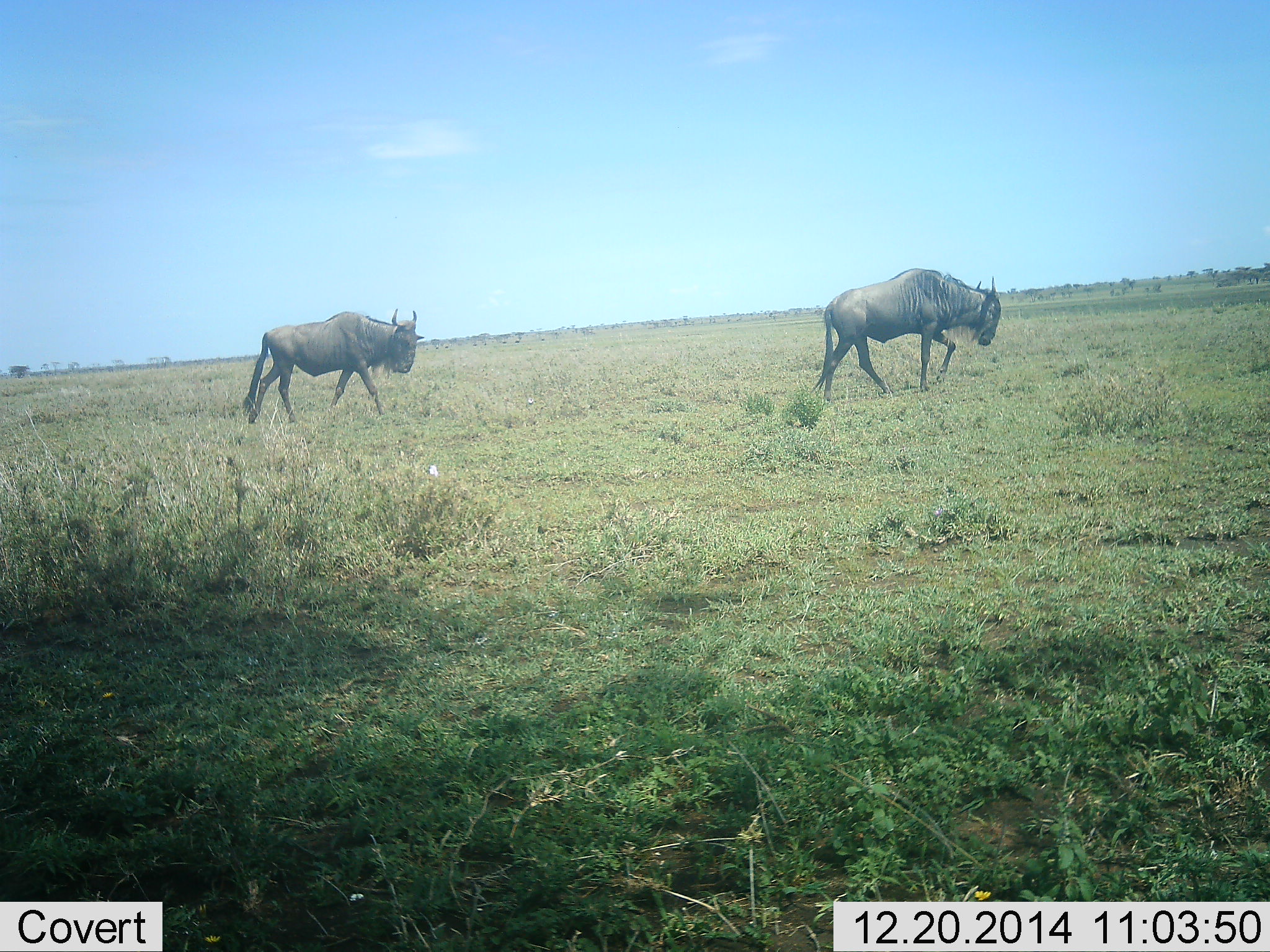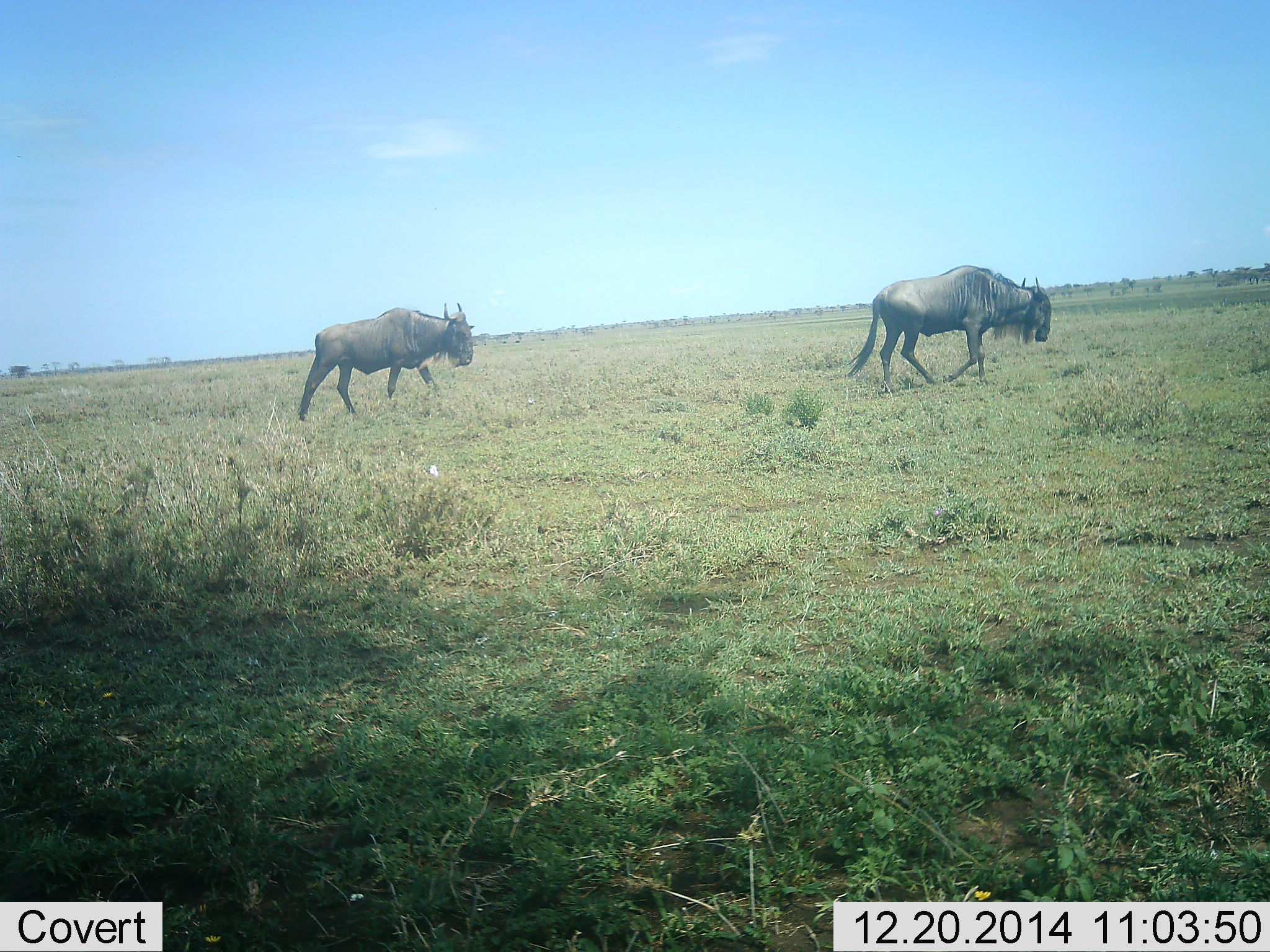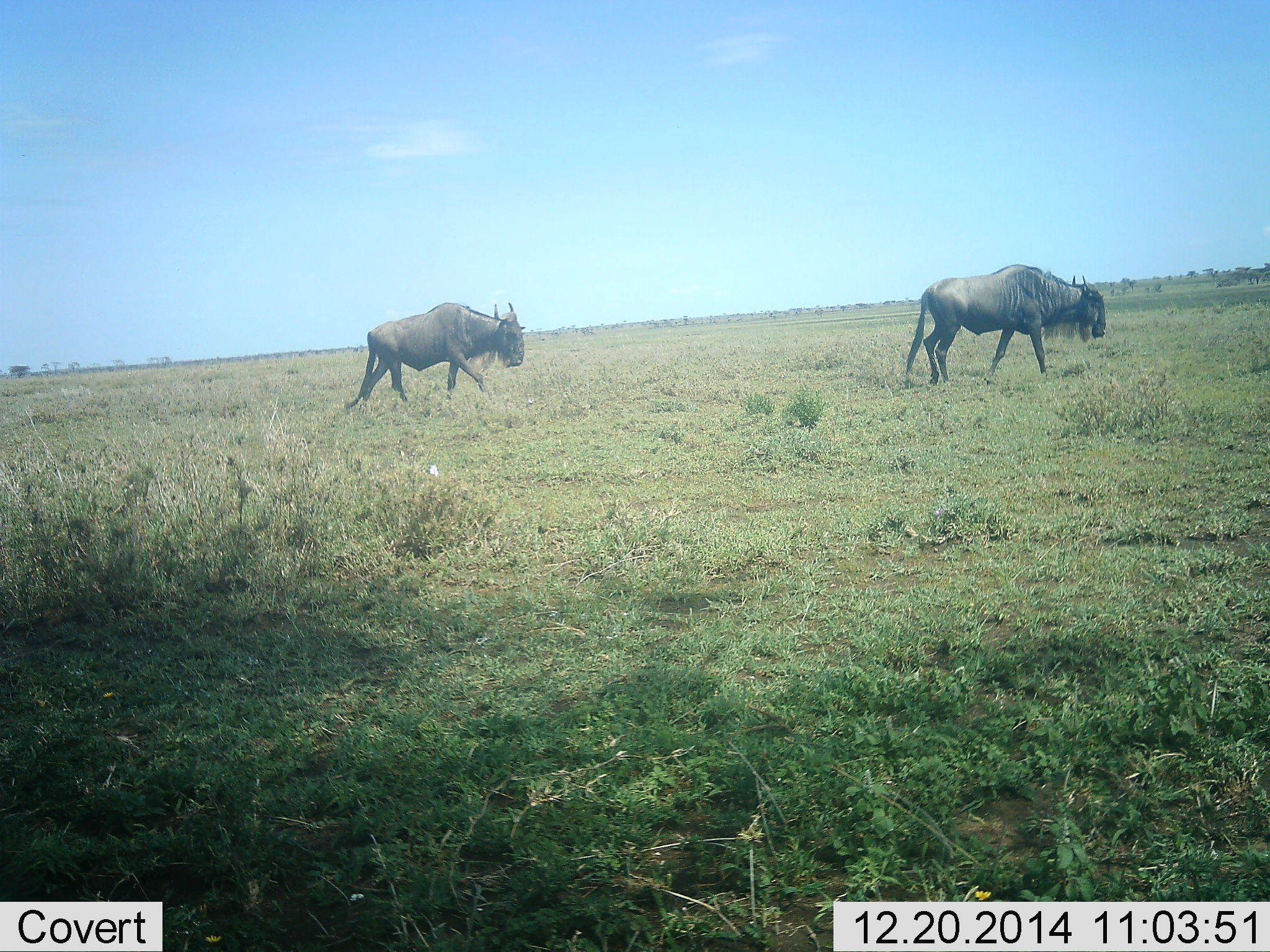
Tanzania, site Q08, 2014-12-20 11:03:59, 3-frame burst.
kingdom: Animalia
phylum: Chordata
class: Mammalia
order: Artiodactyla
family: Bovidae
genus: Connochaetes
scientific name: Connochaetes taurinus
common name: blue wildebeest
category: wildebeest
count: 2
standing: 10%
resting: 0%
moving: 80%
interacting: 0%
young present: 0%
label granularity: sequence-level